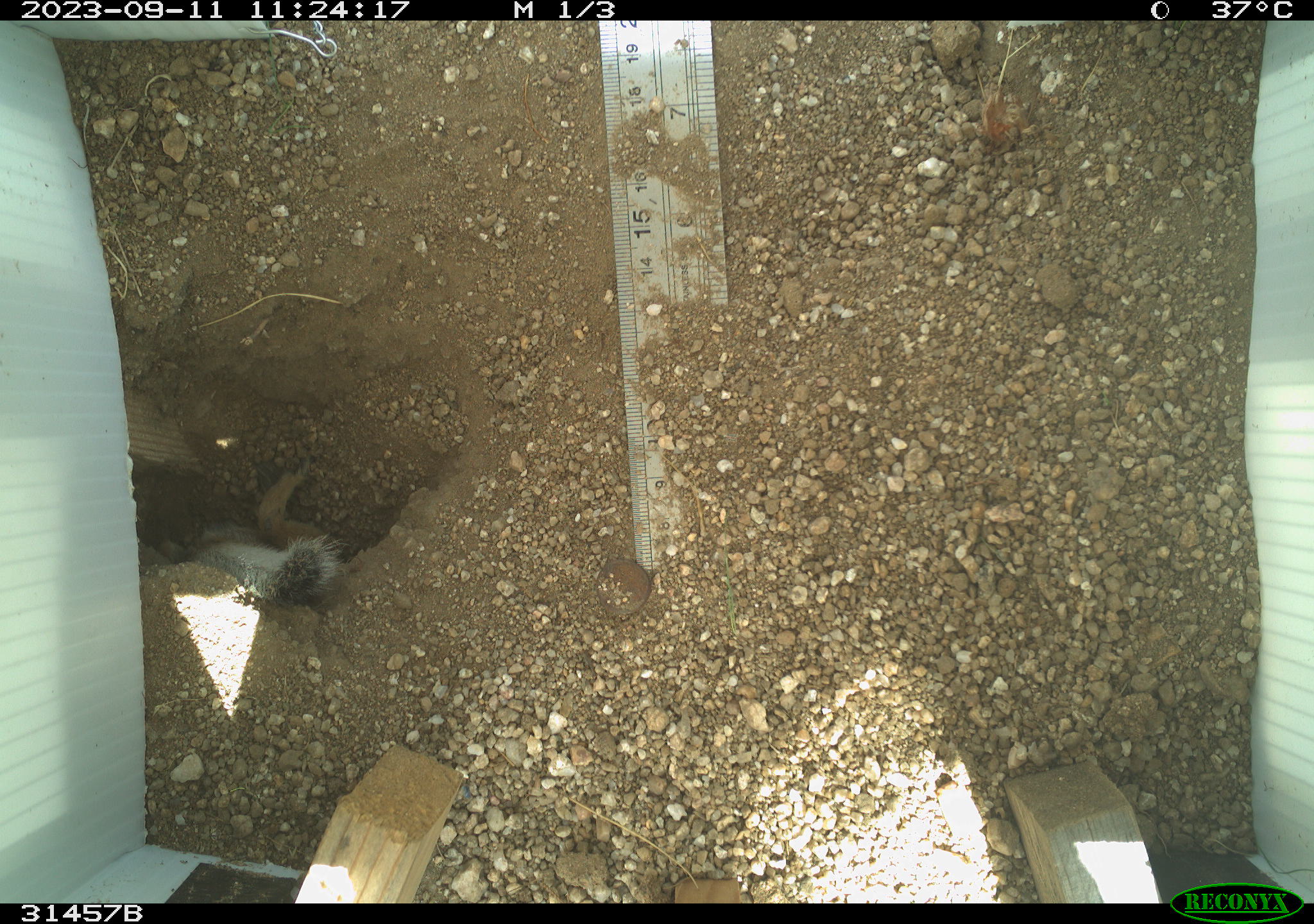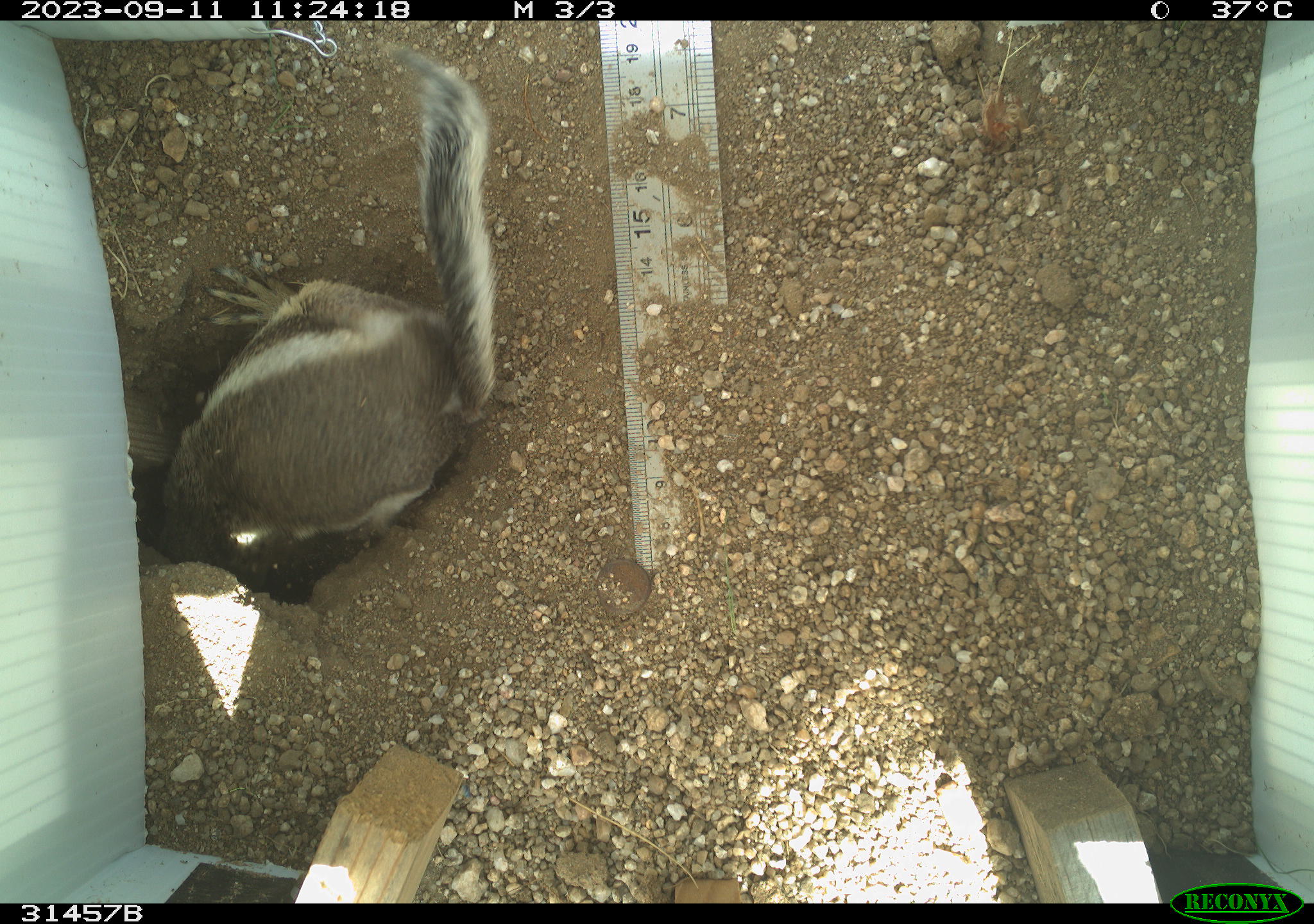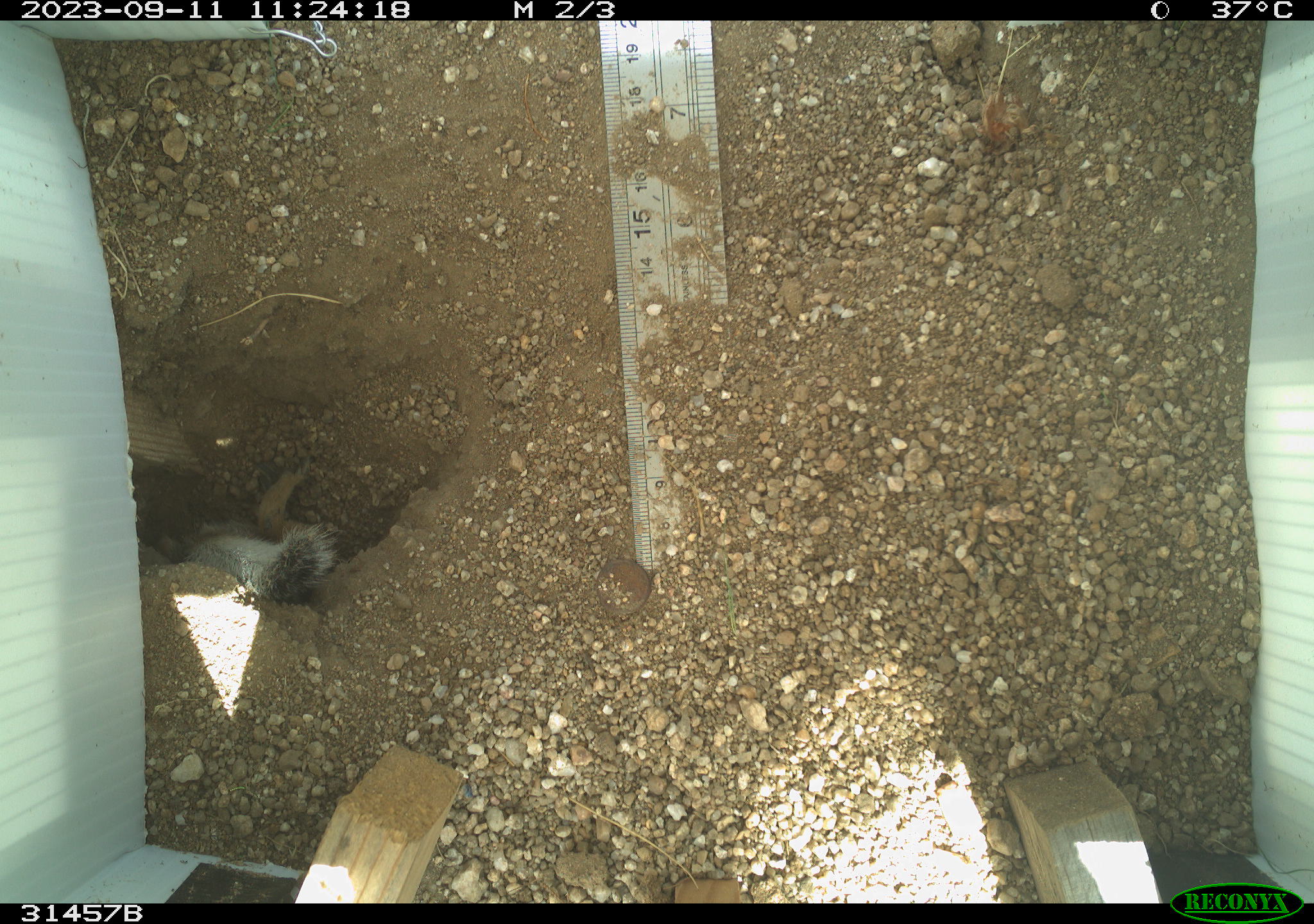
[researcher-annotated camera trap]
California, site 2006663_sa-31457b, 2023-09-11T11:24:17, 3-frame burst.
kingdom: Animalia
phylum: Chordata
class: Mammalia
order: Rodentia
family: Sciuridae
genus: Ammospermophilus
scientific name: Ammospermophilus leucurus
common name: white-tailed antelope squirrel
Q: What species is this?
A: White-tailed antelope squirrel (Ammospermophilus leucurus).